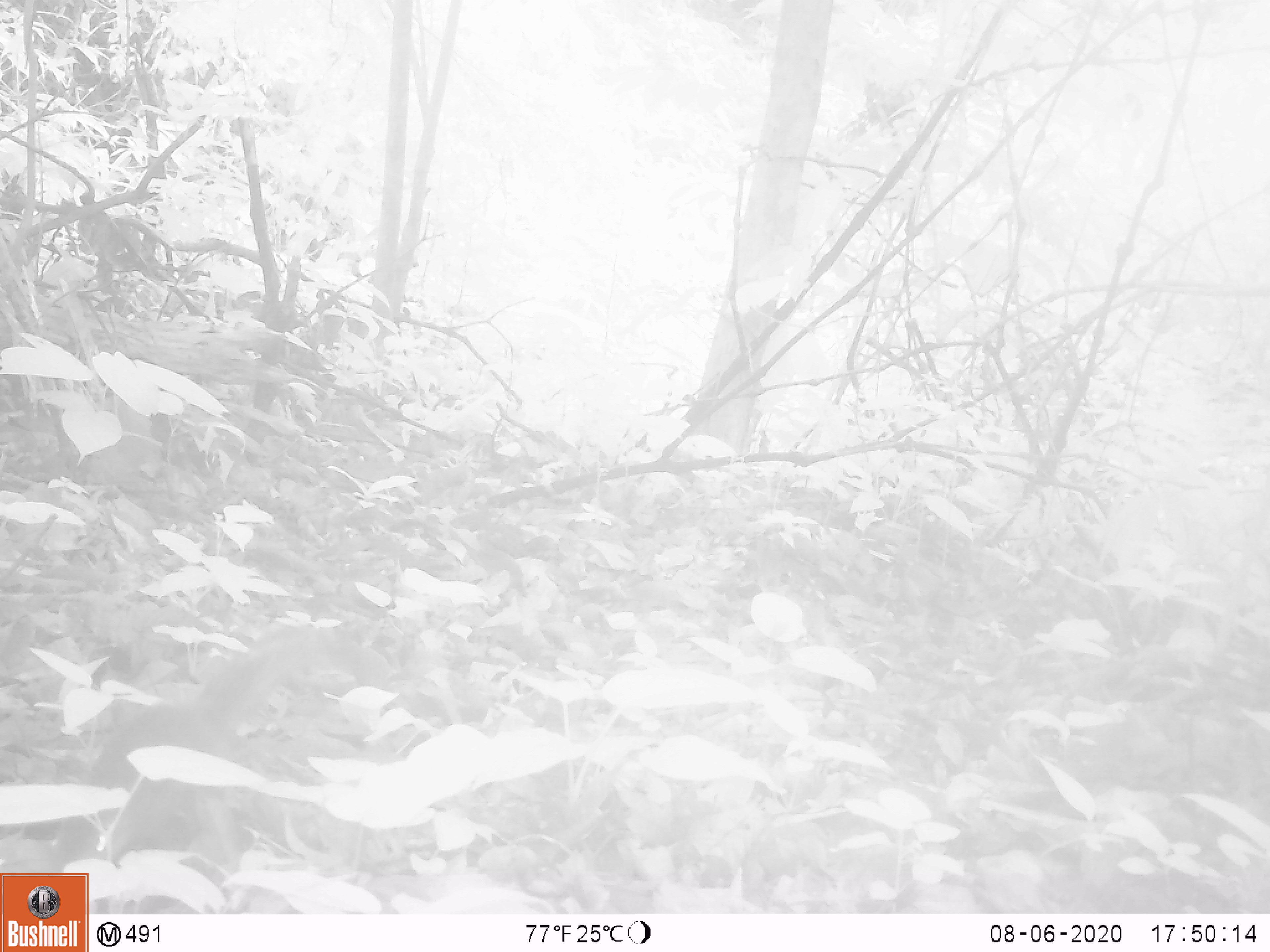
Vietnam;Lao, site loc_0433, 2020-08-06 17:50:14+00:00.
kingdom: Animalia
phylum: Chordata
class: Mammalia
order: Rodentia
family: Sciuridae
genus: Dremomys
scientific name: Dremomys rufigenis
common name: red-cheeked squirrel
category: red cheeked squirrel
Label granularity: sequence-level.